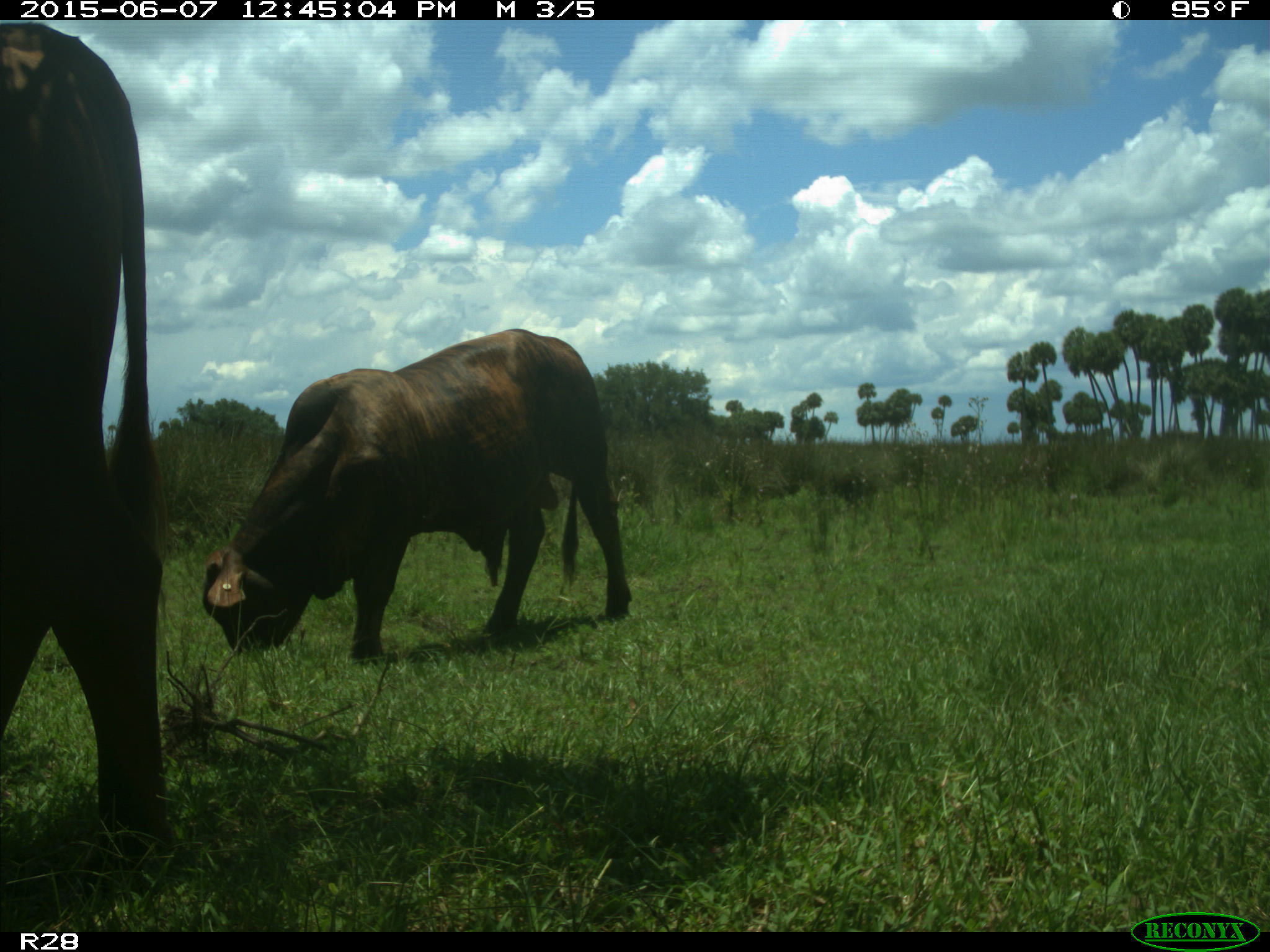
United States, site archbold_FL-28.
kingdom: Animalia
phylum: Chordata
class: Mammalia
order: Artiodactyla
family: Bovidae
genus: Bos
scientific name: Bos taurus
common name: domestic cow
Bos taurus (domestic cow).